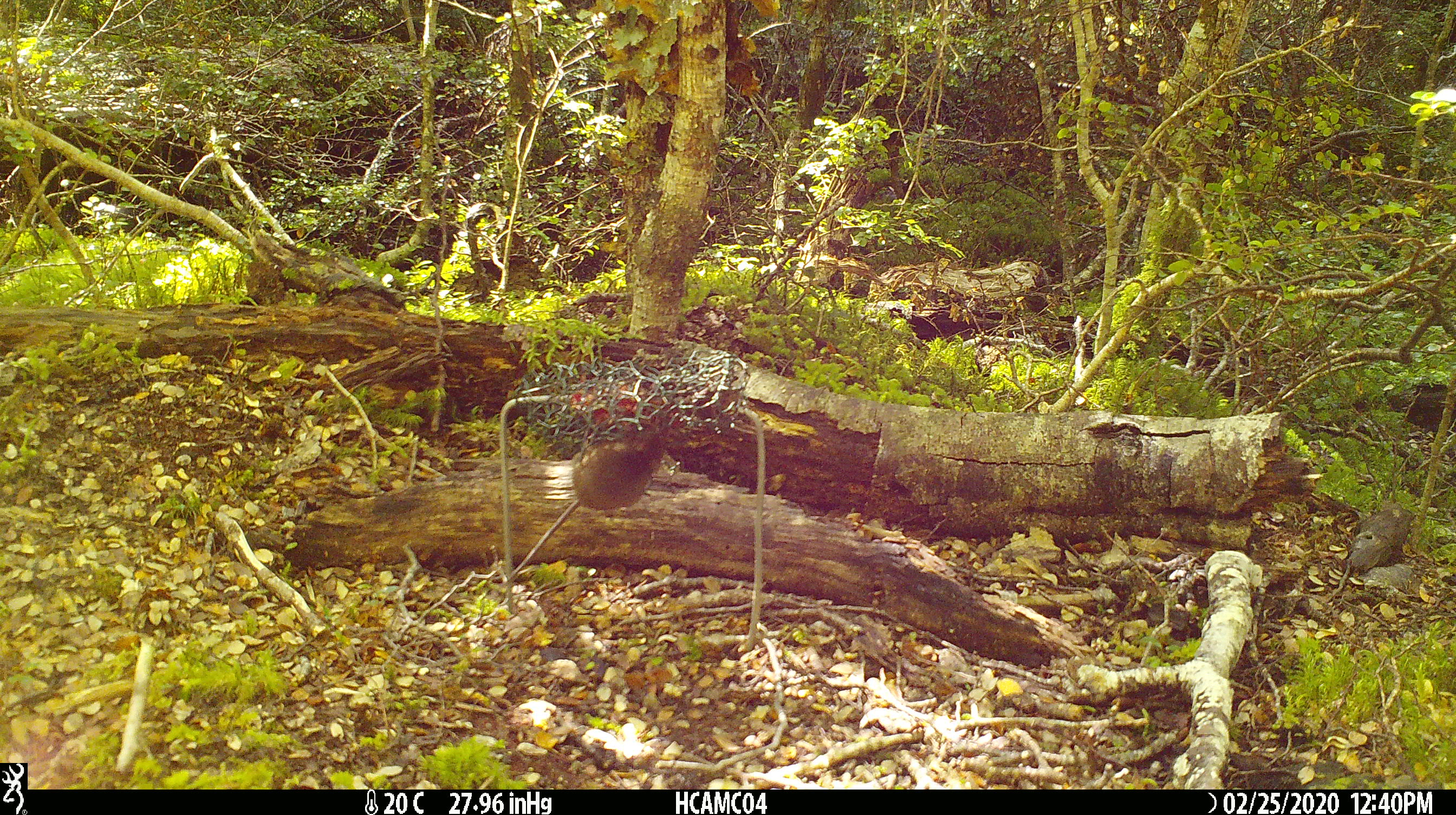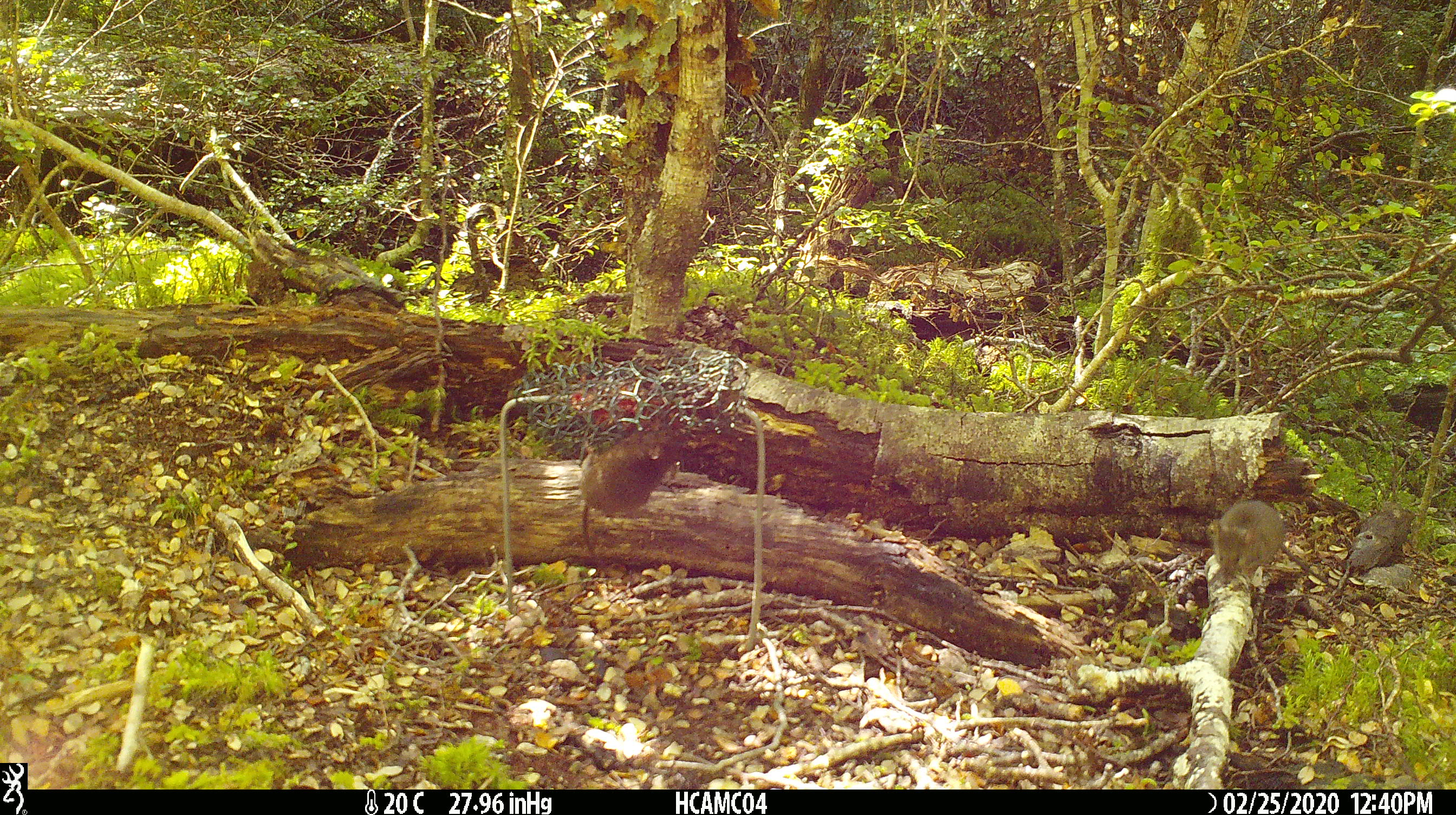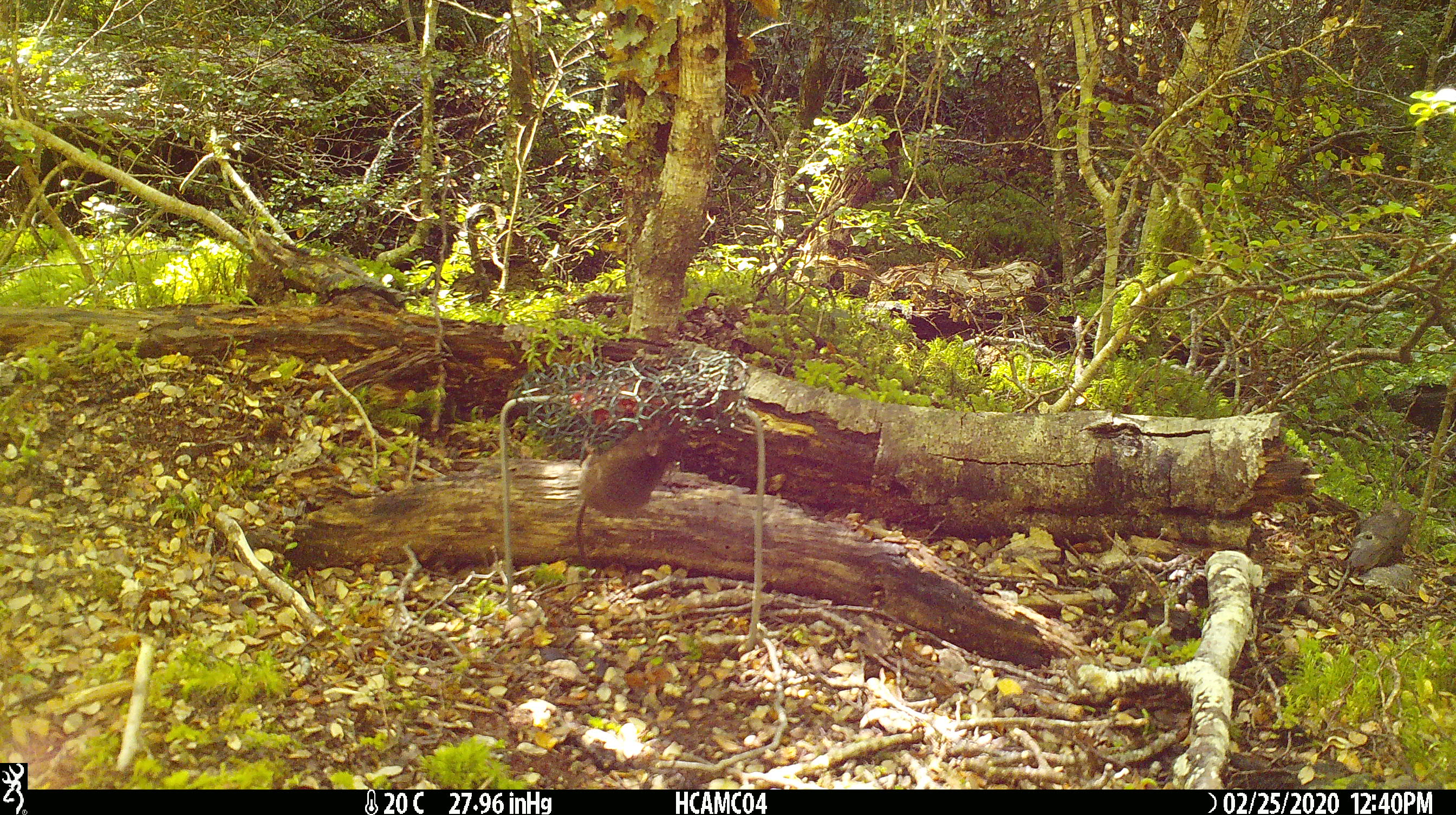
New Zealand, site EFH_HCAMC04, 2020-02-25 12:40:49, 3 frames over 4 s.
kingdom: Animalia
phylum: Chordata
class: Mammalia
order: Rodentia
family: Muridae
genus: Mus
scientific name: Mus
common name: mouse